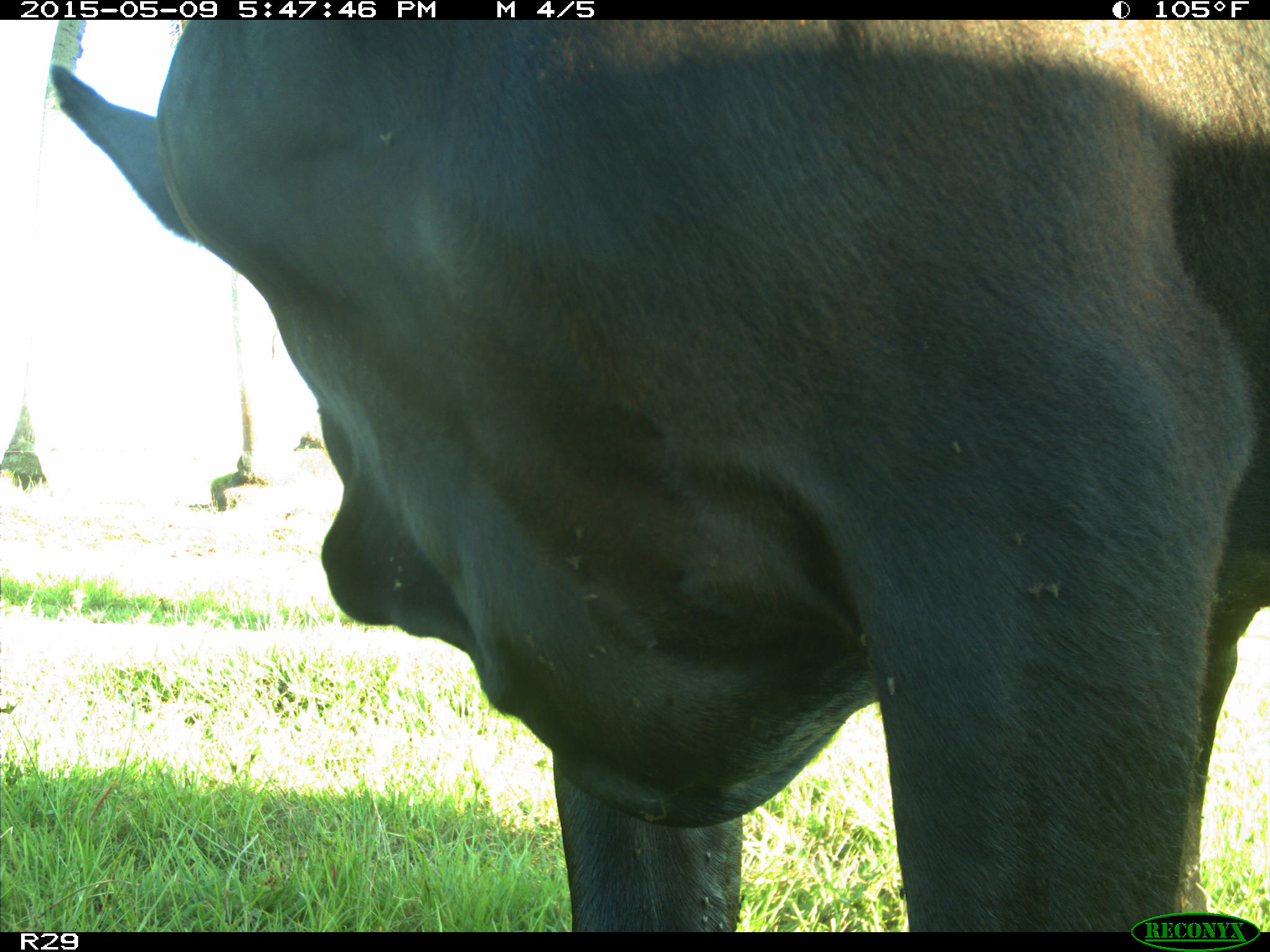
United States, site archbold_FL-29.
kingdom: Animalia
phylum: Chordata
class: Mammalia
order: Artiodactyla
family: Bovidae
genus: Bos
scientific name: Bos taurus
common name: domestic cow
Bos taurus (domestic cow).